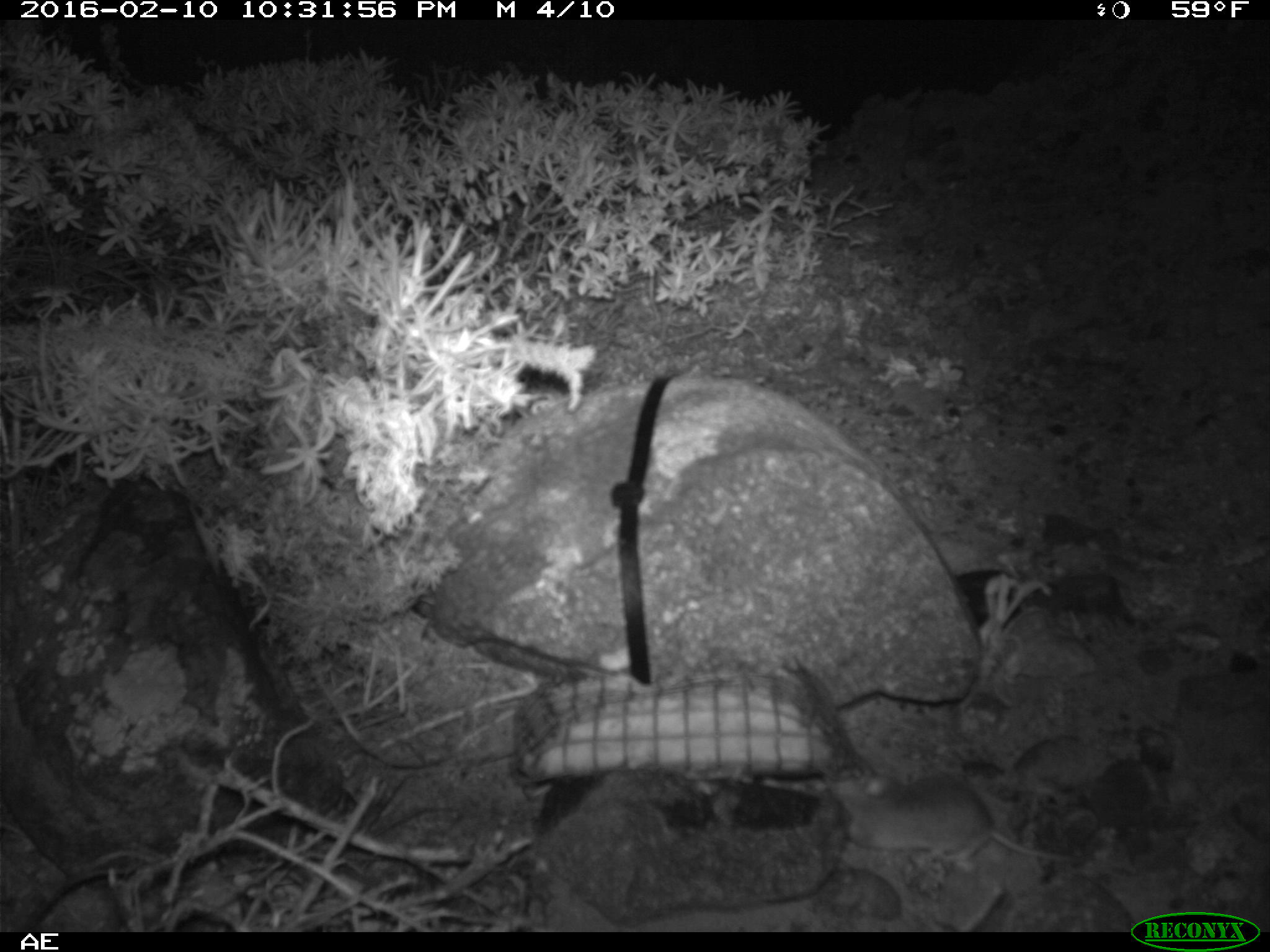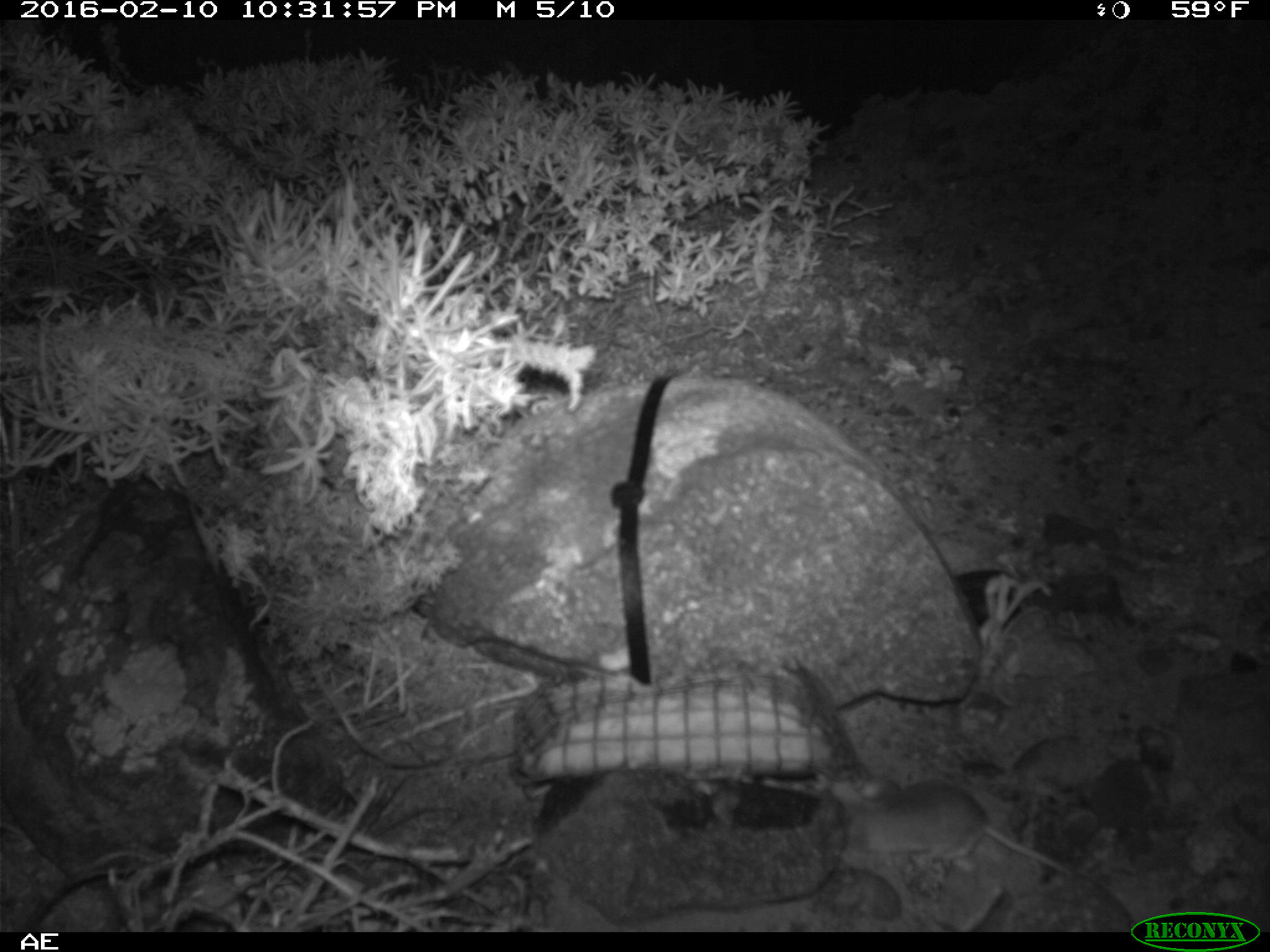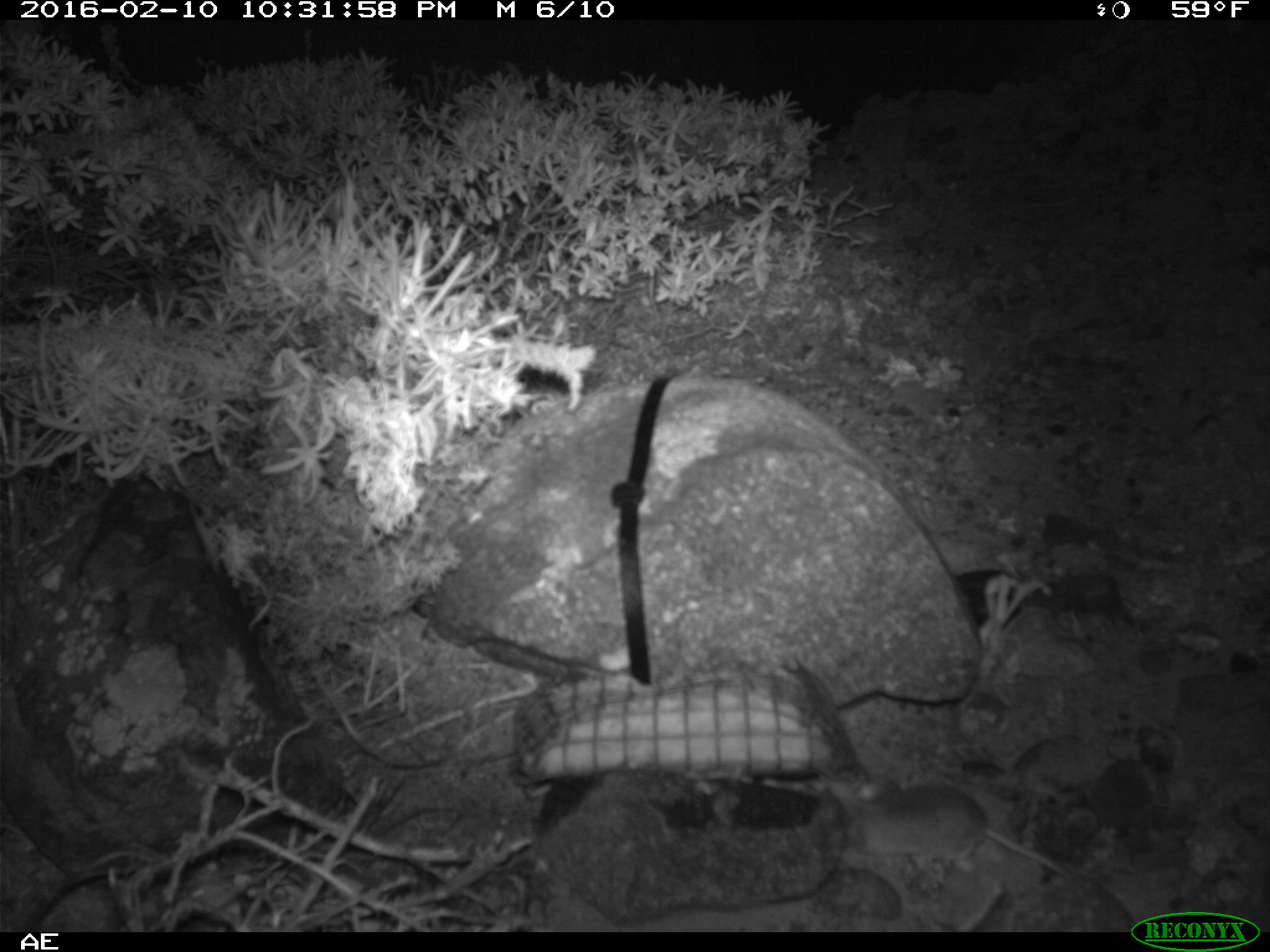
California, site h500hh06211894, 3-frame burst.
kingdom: Animalia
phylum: Chordata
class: Mammalia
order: Rodentia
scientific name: Rodentia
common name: rodent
Rodent (Rodentia).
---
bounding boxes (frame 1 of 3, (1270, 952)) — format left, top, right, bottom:
rodent: 831, 774, 1080, 871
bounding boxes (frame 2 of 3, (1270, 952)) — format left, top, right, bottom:
rodent: 837, 774, 1074, 875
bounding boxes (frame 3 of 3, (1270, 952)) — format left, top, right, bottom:
rodent: 781, 771, 1075, 880